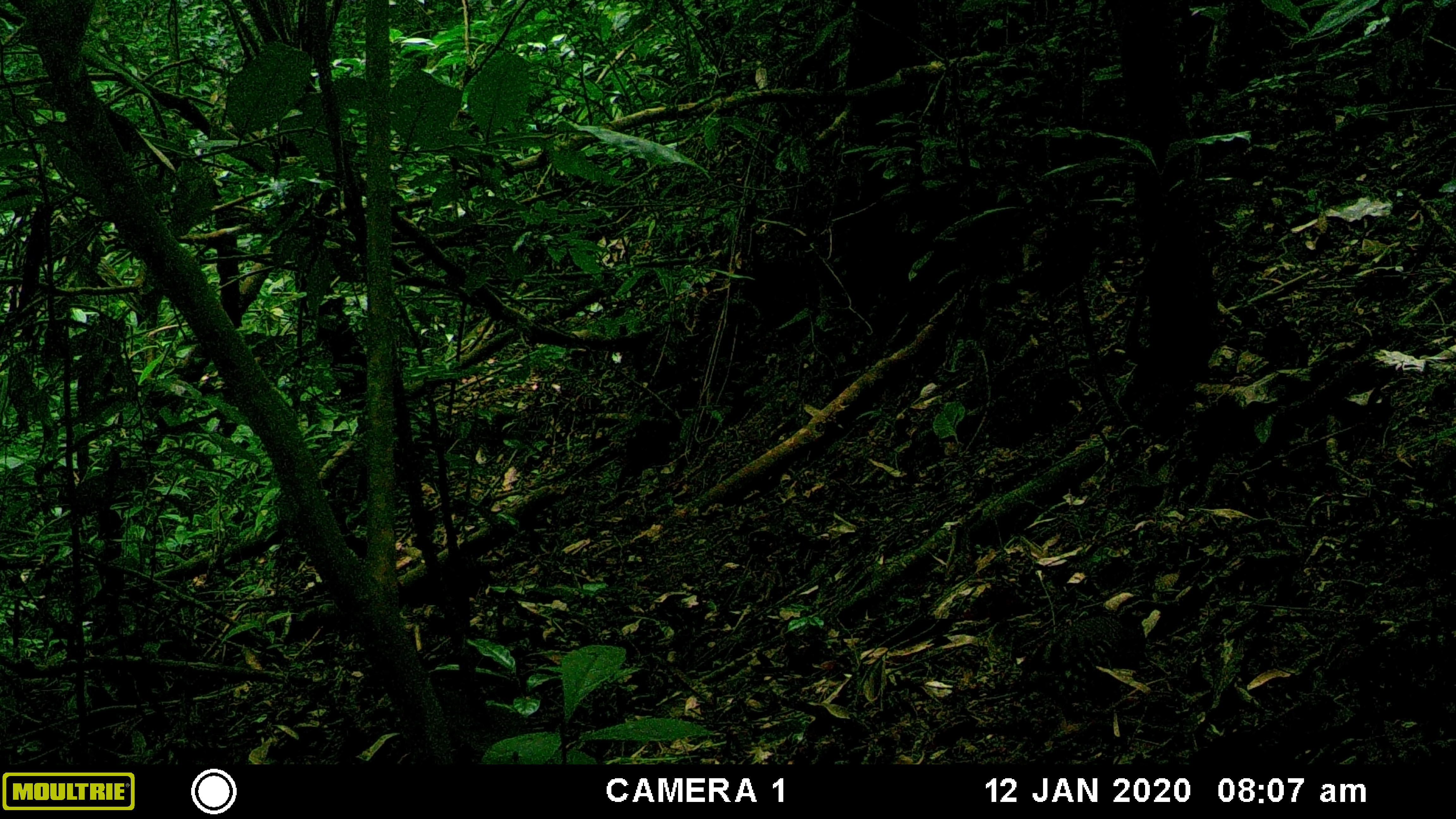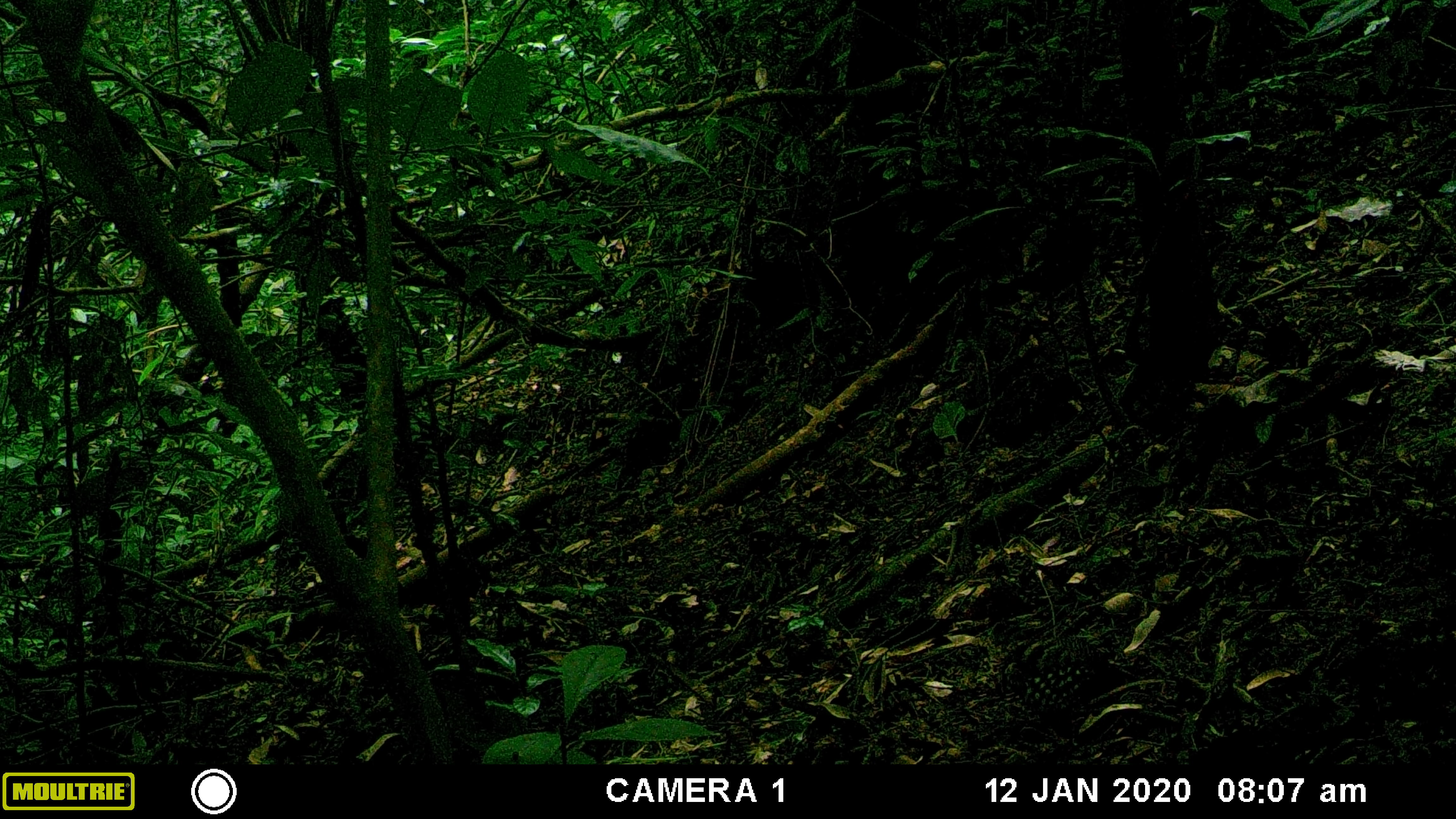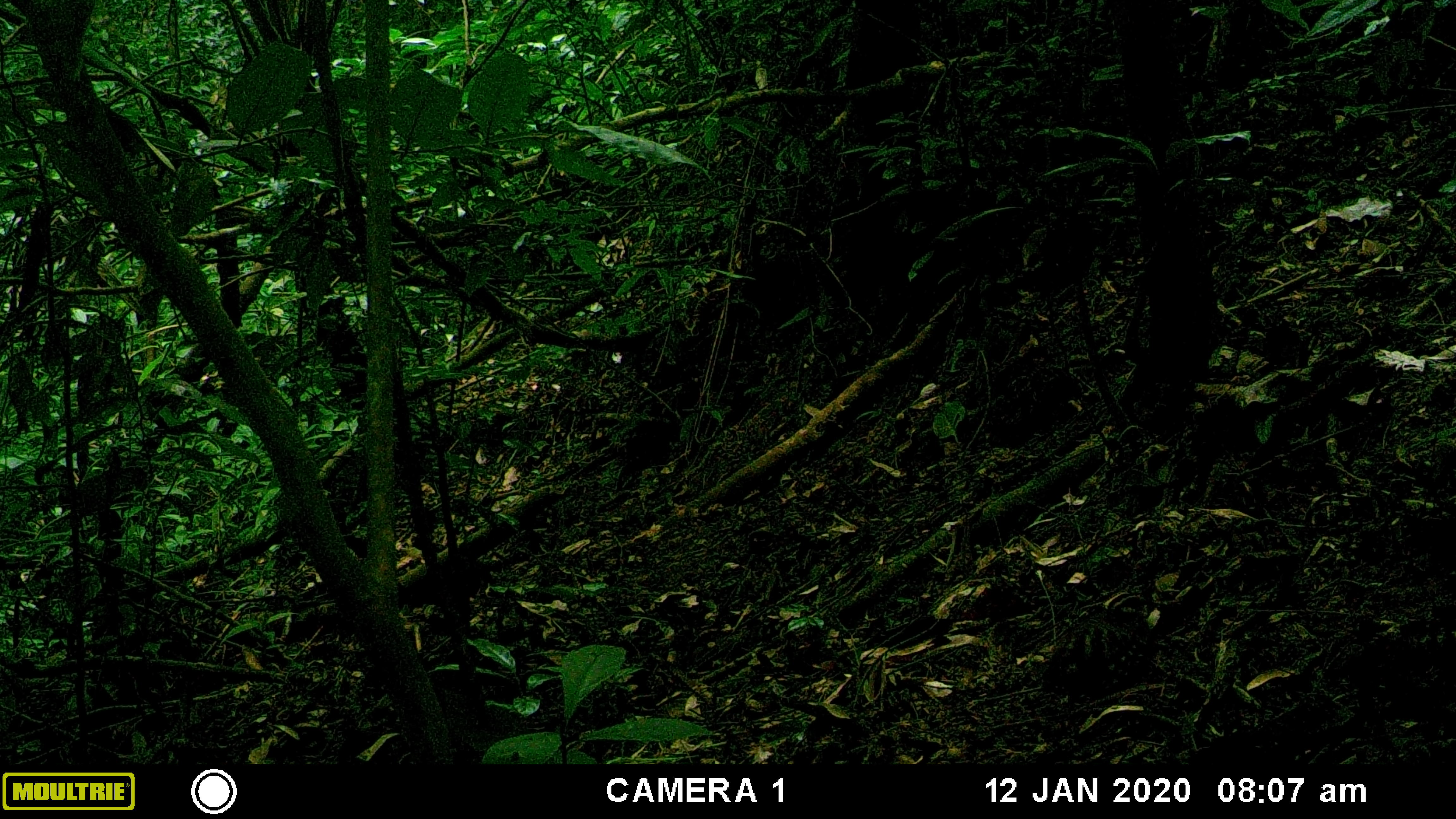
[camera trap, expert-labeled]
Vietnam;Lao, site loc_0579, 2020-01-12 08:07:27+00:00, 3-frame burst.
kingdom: Animalia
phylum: Chordata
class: Aves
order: Galliformes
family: Phasianidae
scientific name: Phasianidae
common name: partridge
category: unidentified partridge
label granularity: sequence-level